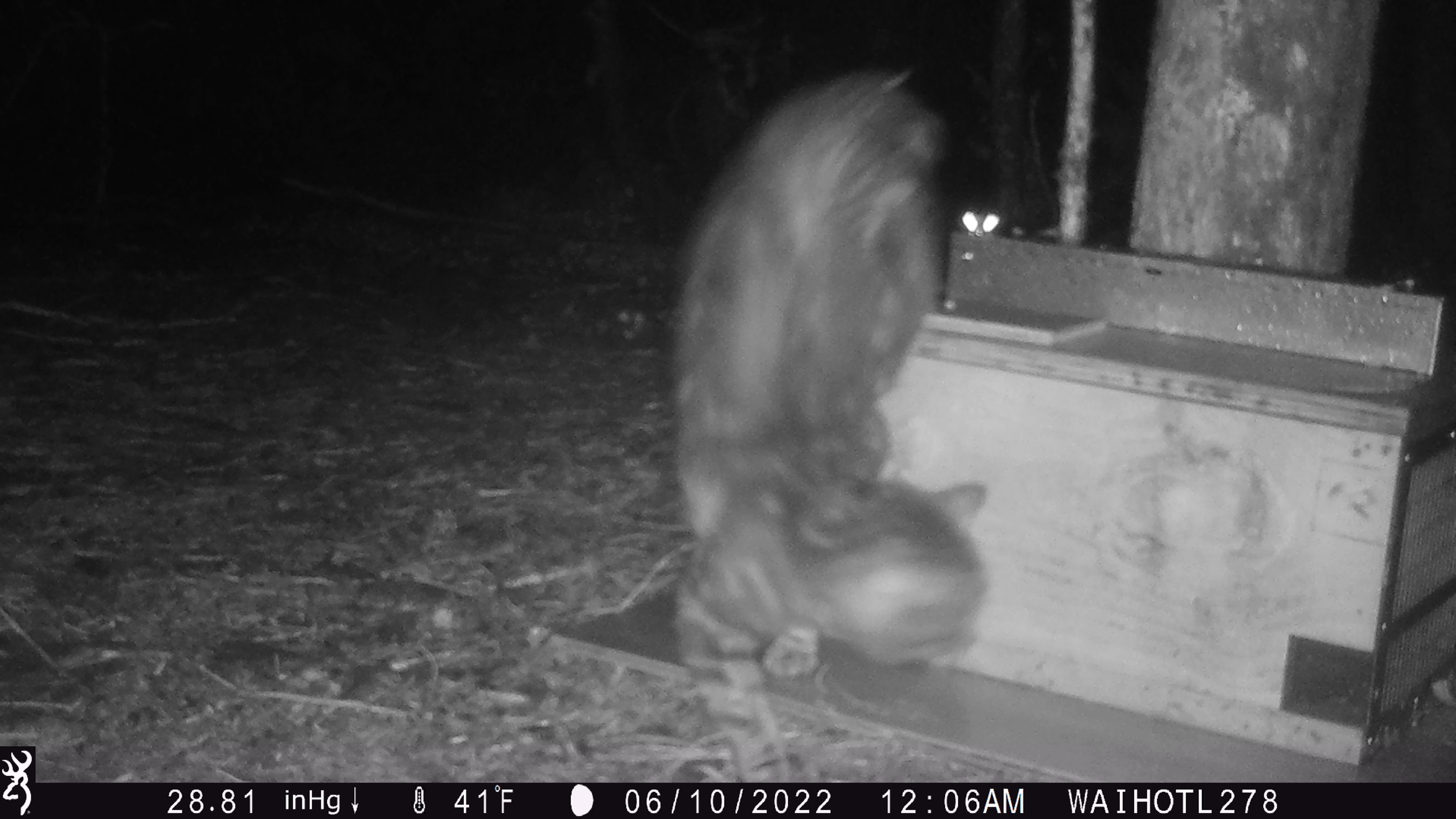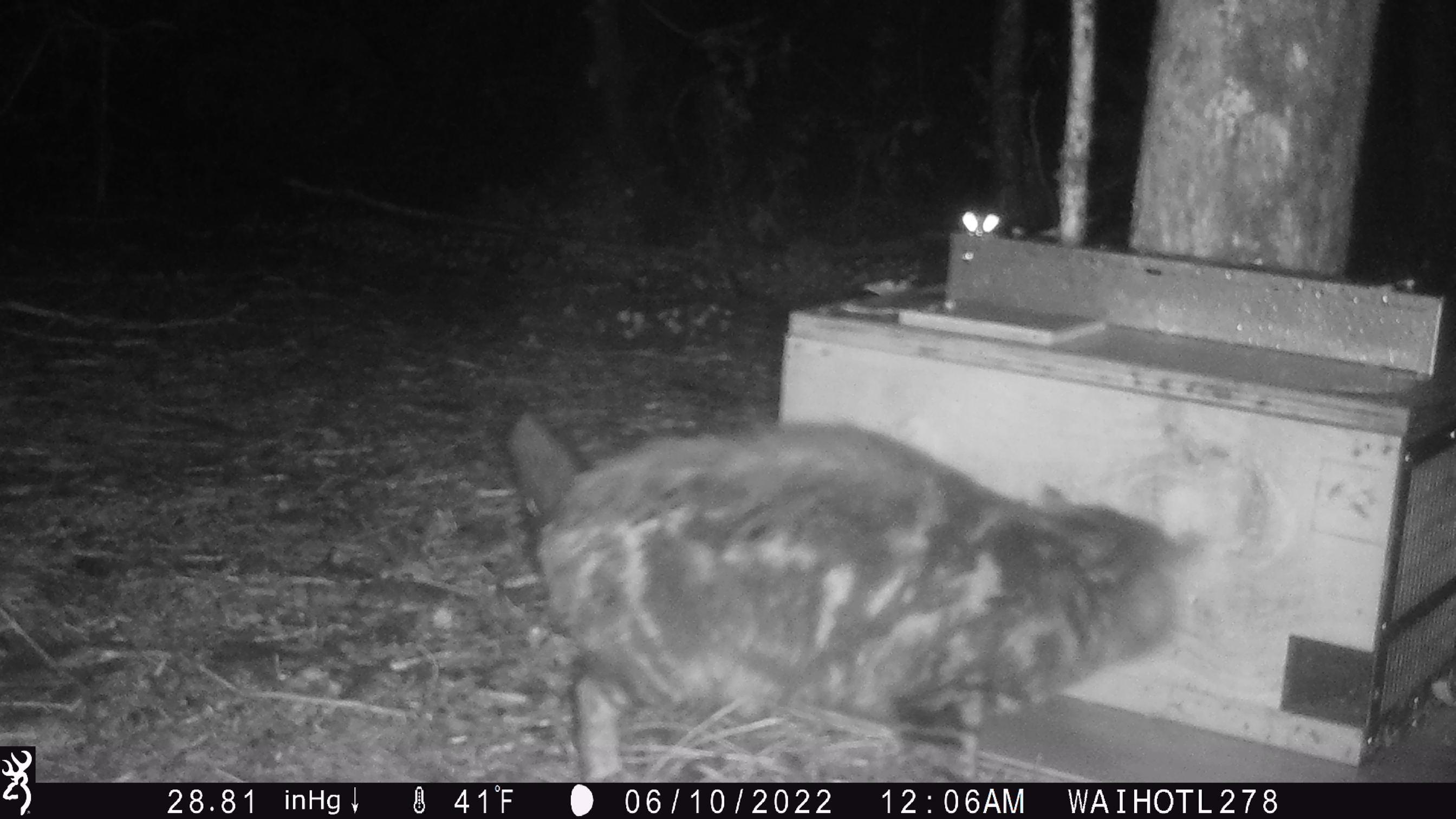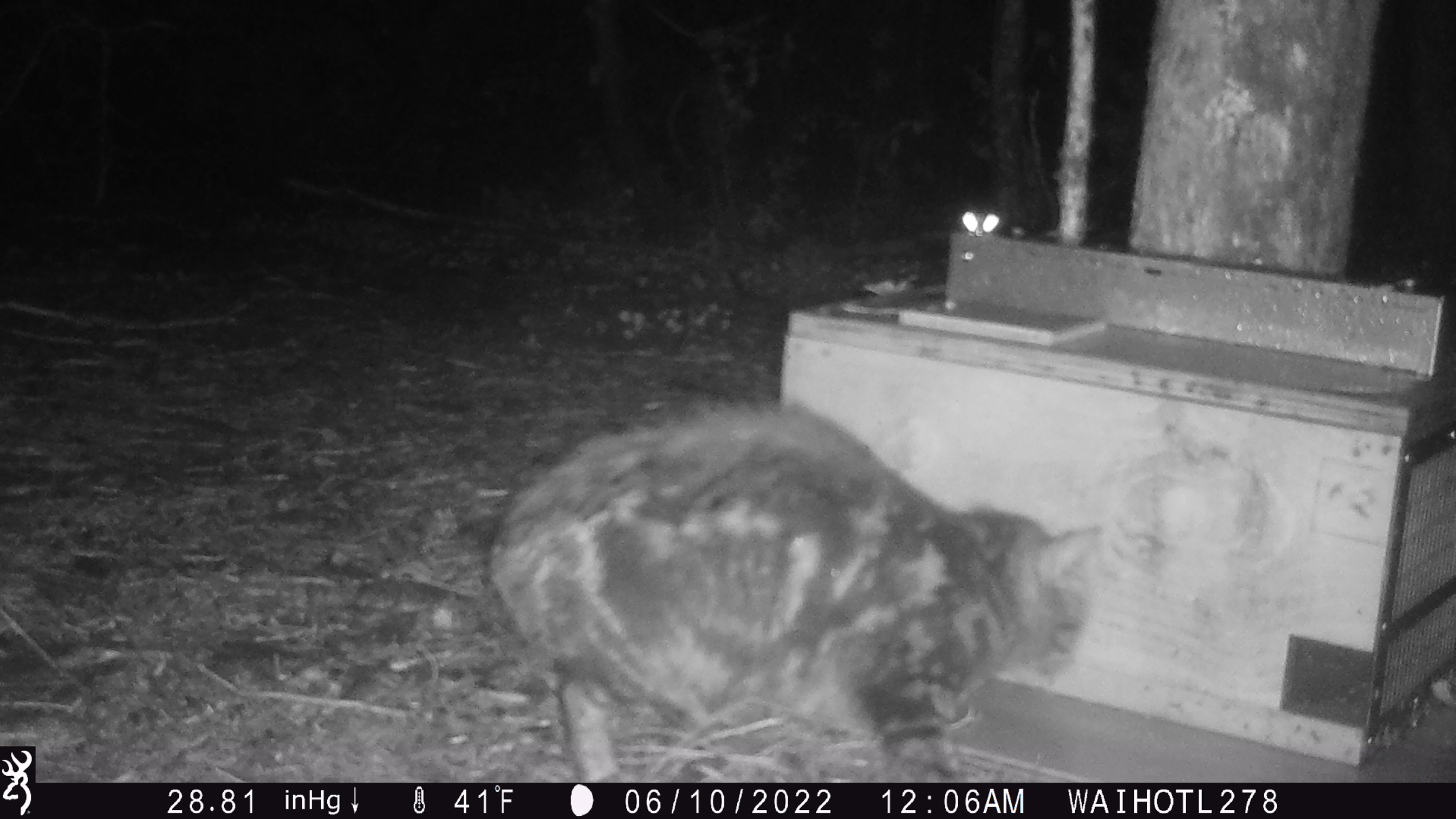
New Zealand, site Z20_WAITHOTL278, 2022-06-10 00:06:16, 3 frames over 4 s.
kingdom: Animalia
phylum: Chordata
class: Mammalia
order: Carnivora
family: Felidae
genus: Felis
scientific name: Felis catus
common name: domestic cat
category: cat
Cat (domestic cat) (Felis catus).